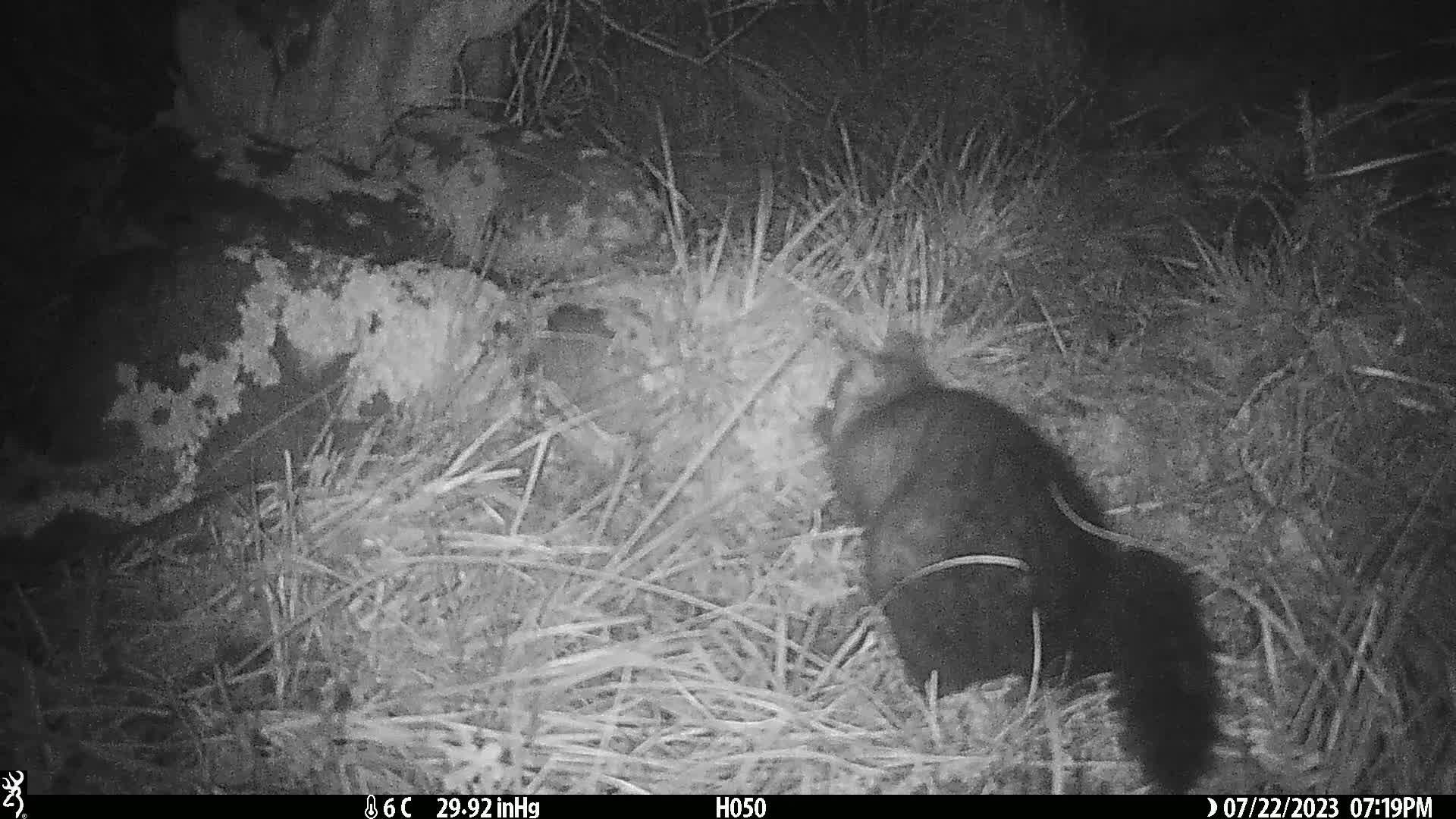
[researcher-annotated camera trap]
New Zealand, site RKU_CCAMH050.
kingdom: Animalia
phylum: Chordata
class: Mammalia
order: Diprotodontia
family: Phalangeridae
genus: Trichosurus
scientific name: Trichosurus vulpecula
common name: common brushtail possum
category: possum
Possum (common brushtail possum) (Trichosurus vulpecula).